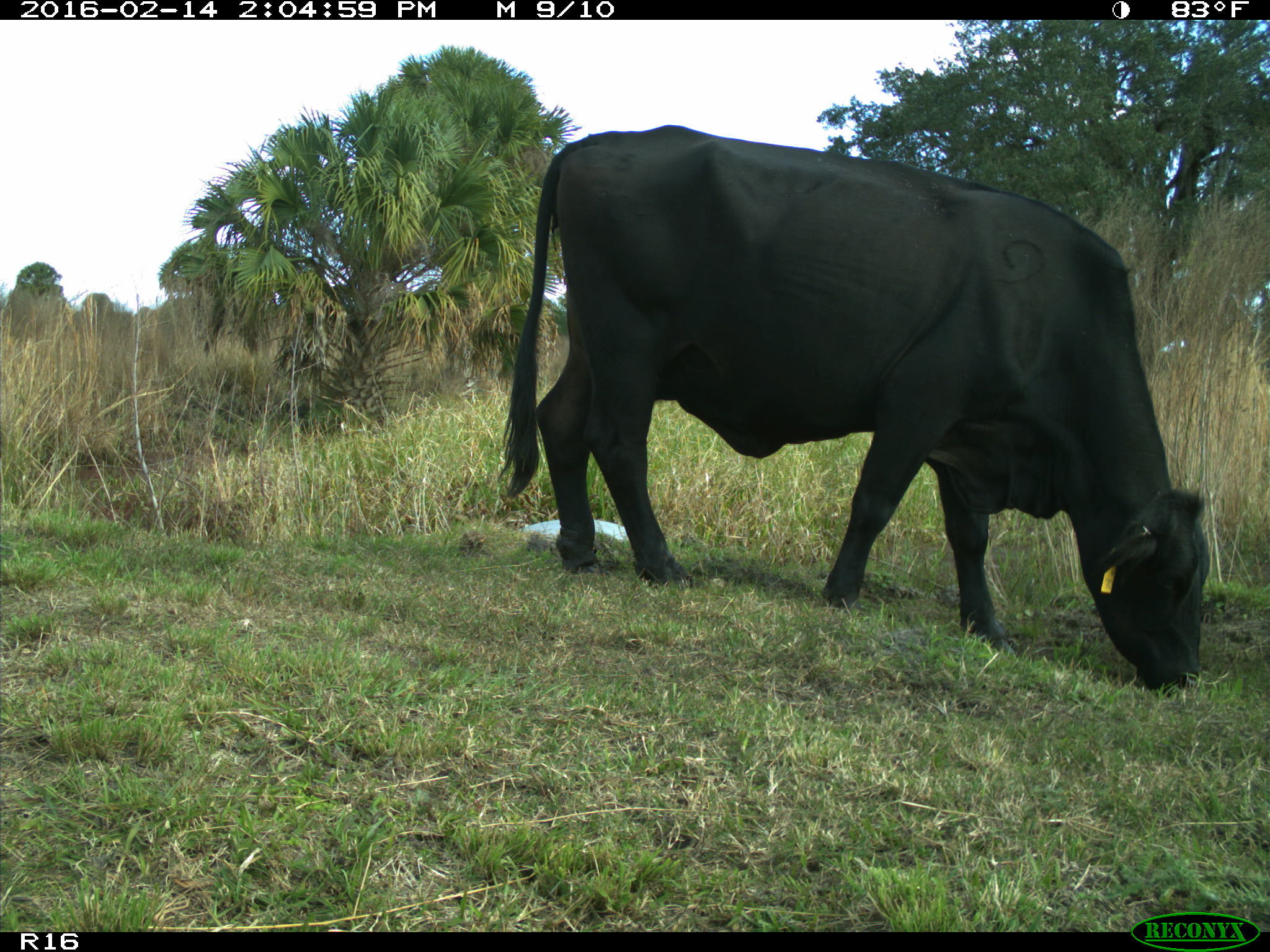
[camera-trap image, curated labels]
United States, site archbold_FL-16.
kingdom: Animalia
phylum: Chordata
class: Mammalia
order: Artiodactyla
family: Bovidae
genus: Bos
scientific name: Bos taurus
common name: domestic cow